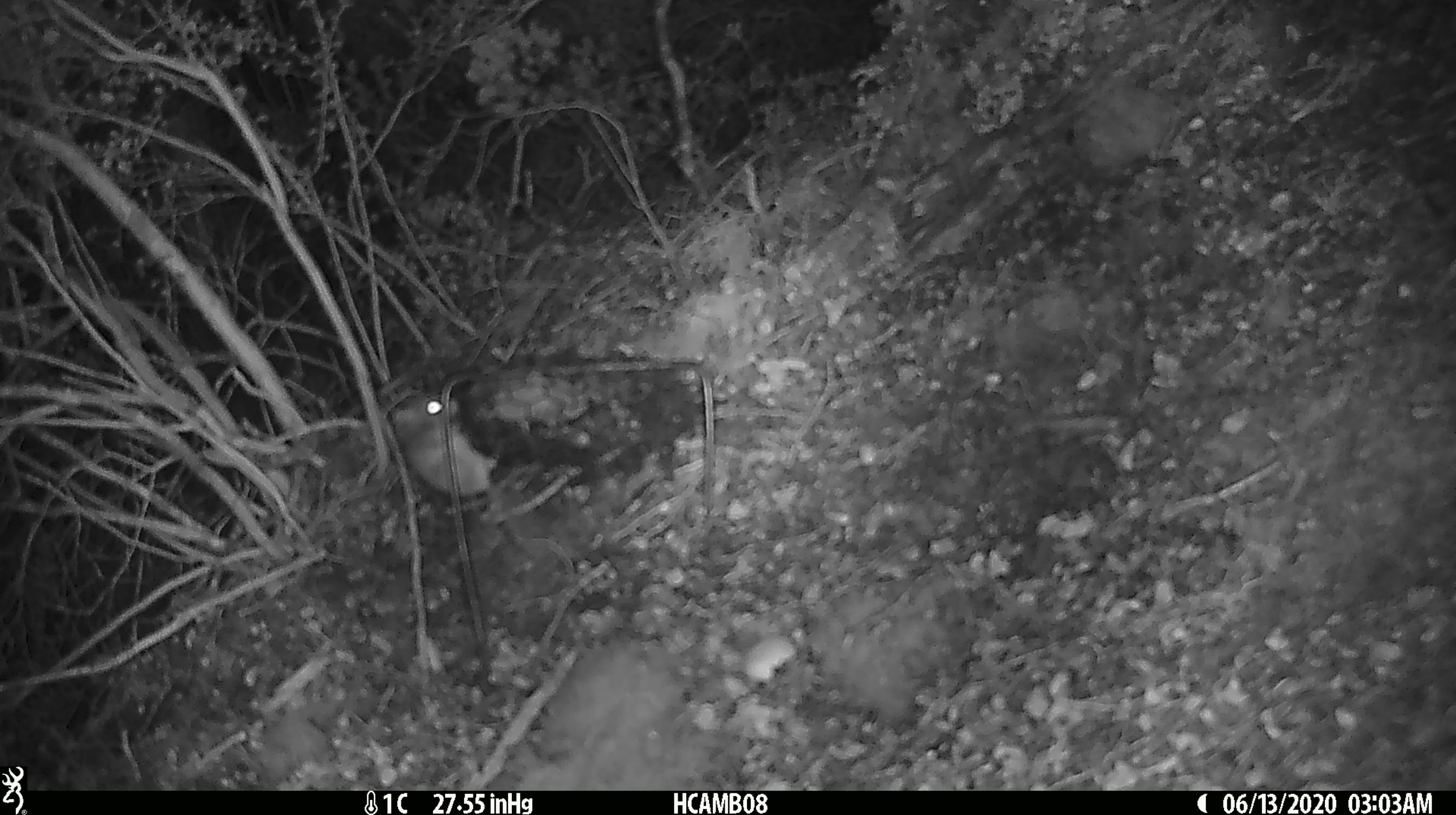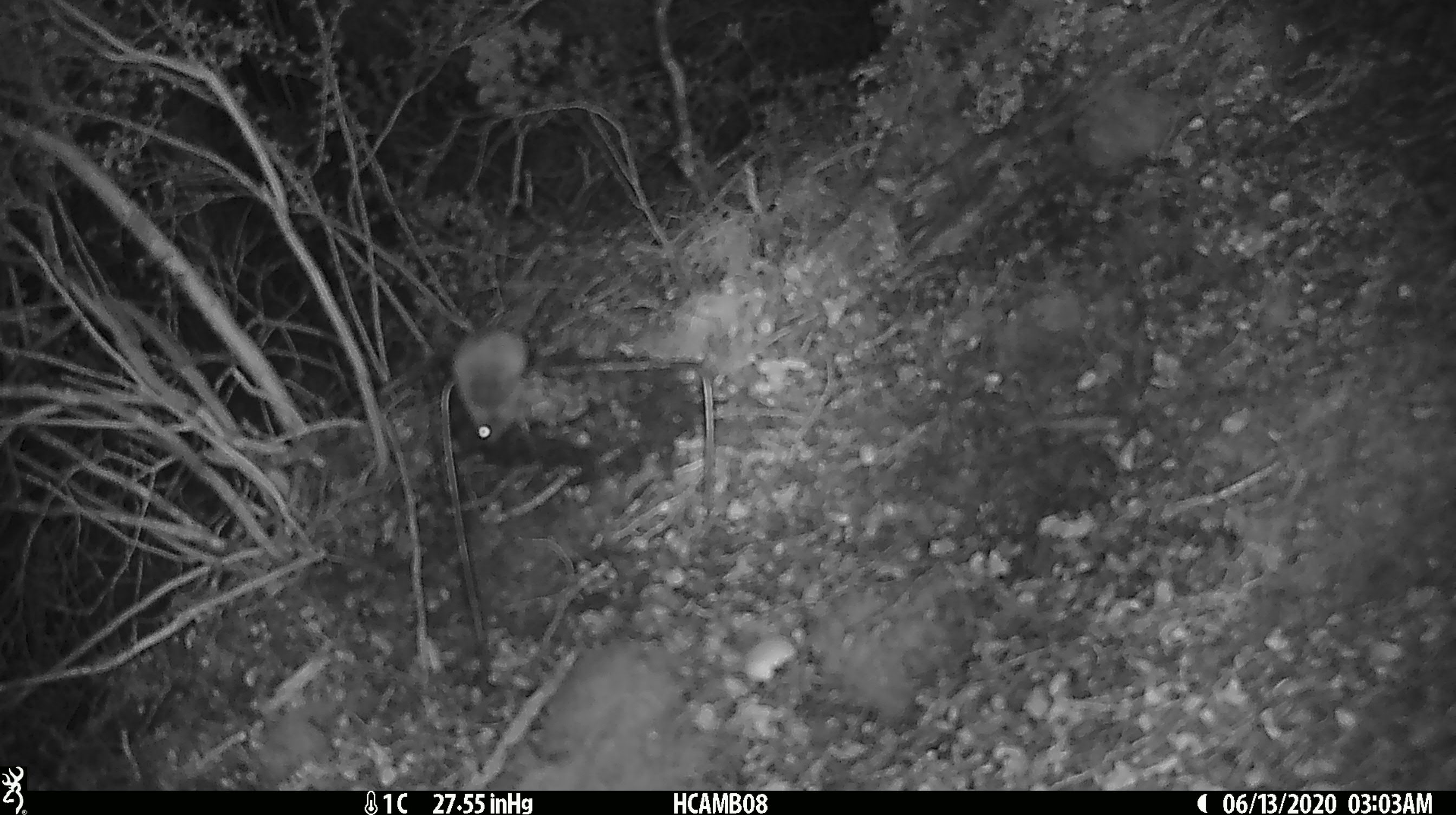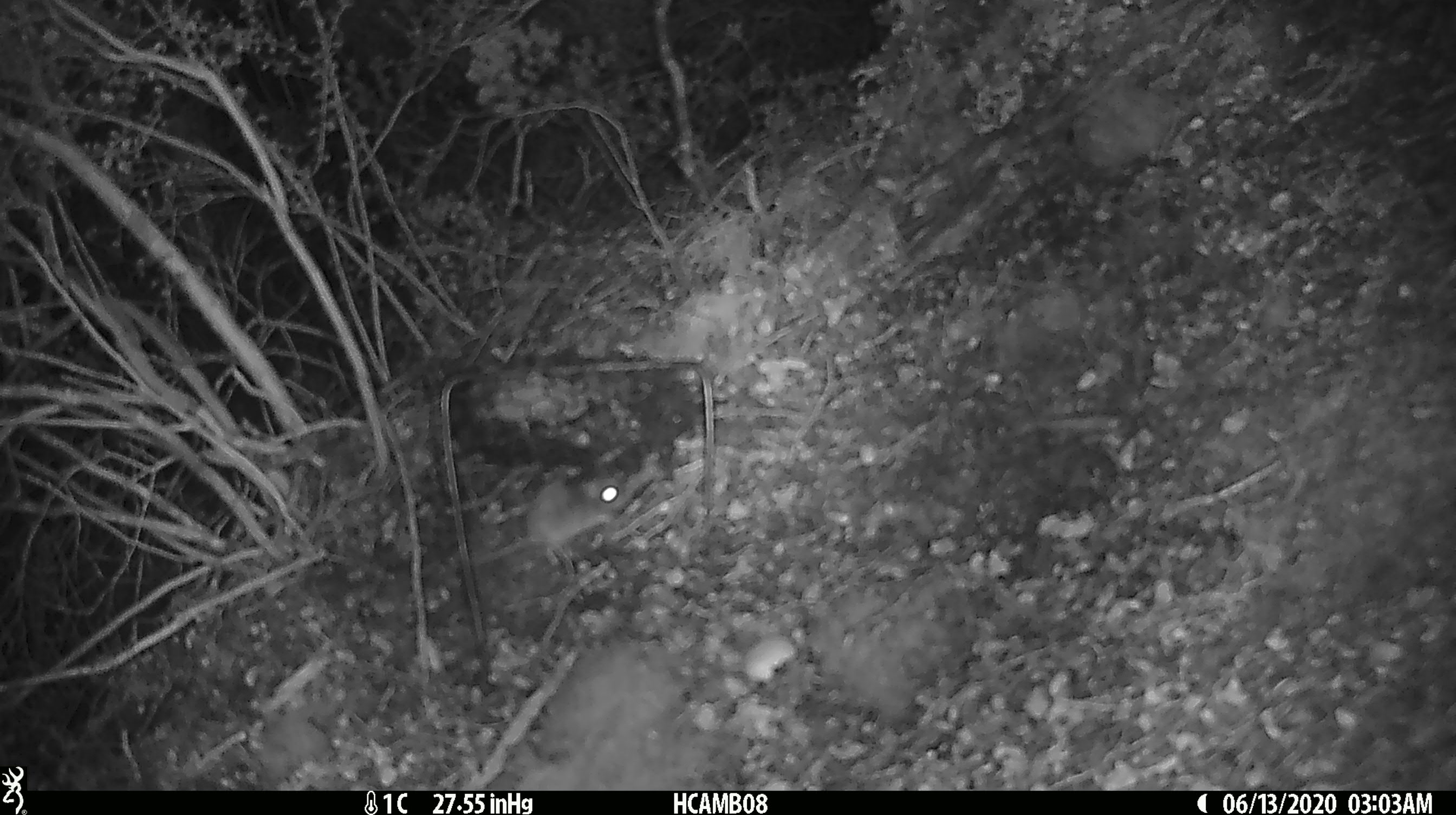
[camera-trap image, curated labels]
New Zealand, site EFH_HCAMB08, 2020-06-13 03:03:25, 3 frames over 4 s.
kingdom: Animalia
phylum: Chordata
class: Mammalia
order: Rodentia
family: Muridae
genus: Mus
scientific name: Mus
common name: mouse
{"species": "mouse (Mus)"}